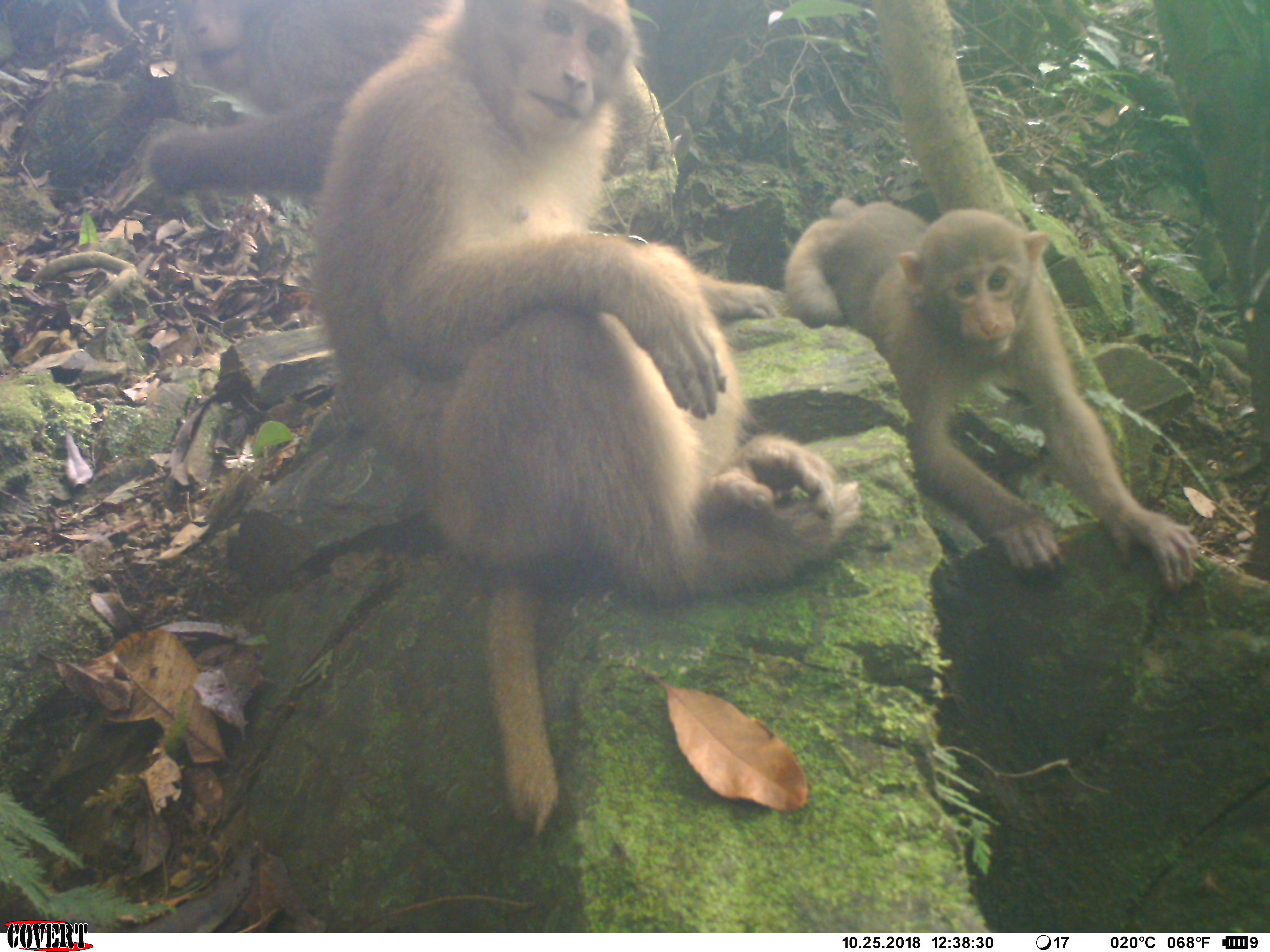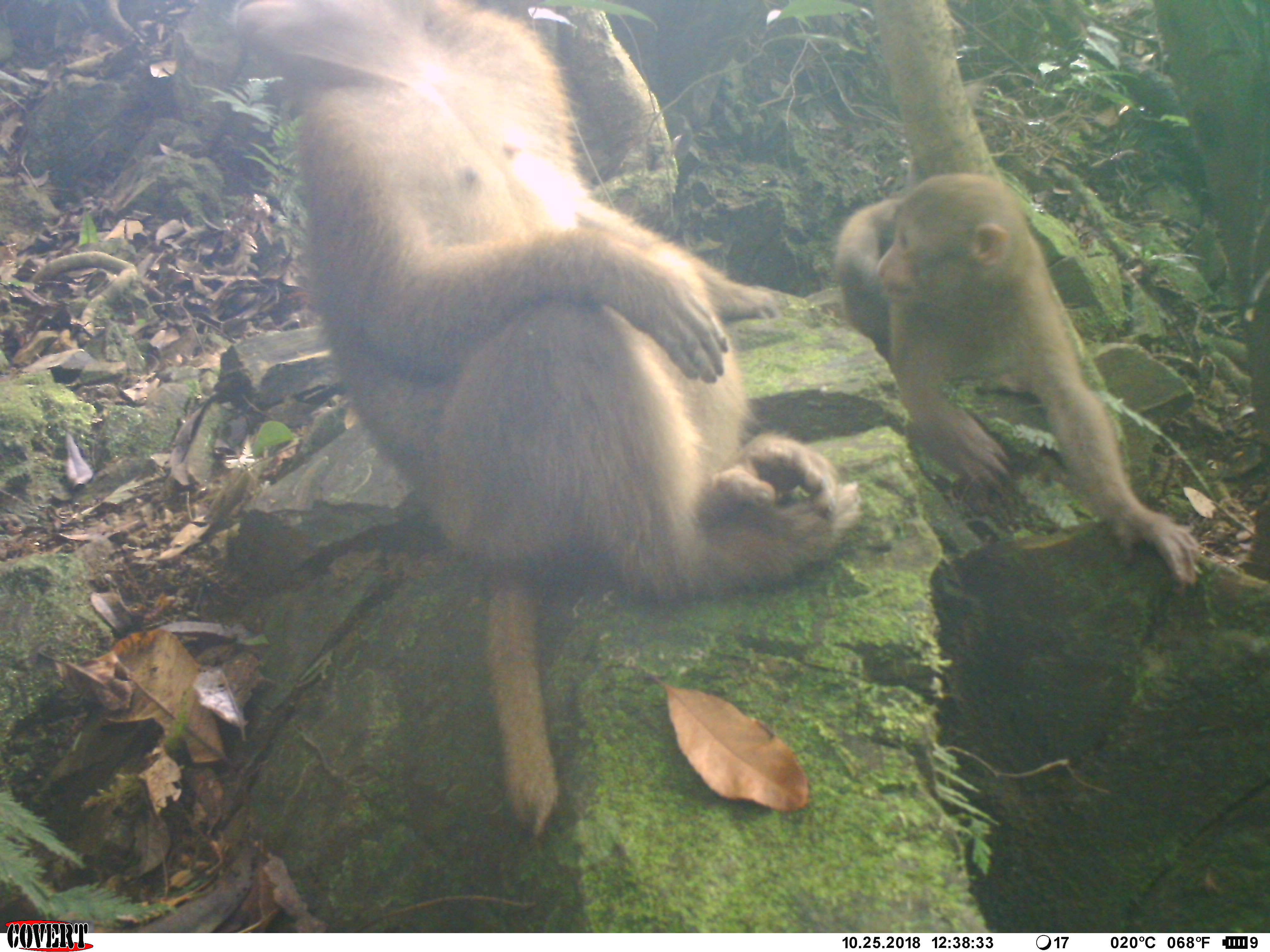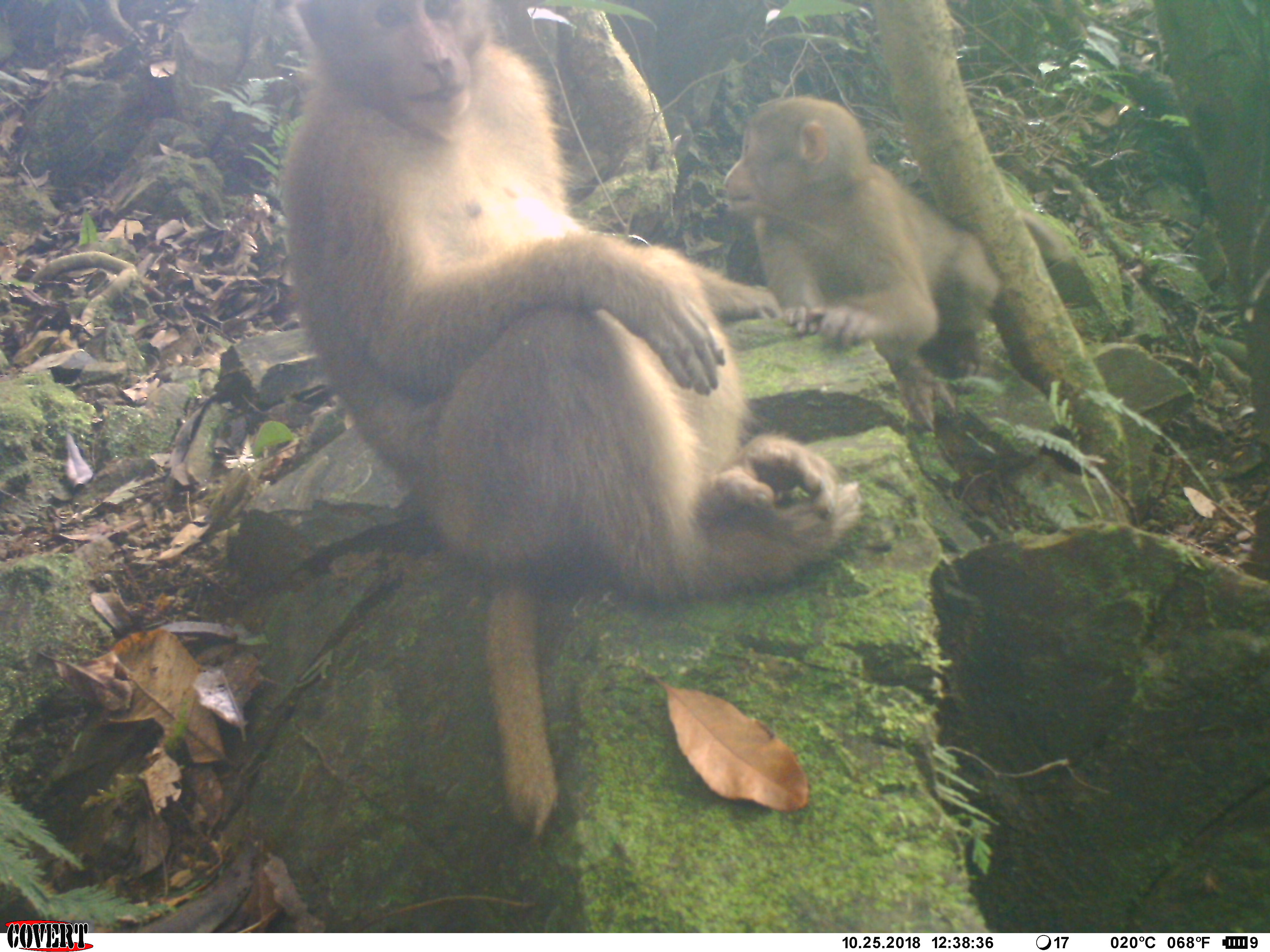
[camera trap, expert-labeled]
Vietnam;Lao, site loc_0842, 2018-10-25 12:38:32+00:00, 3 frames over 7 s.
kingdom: Animalia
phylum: Chordata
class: Mammalia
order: Primates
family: Cercopithecidae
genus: Macaca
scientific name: Macaca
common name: macaque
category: macaque not stump tailed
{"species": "macaque not stump tailed (macaque) (Macaca)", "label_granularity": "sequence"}